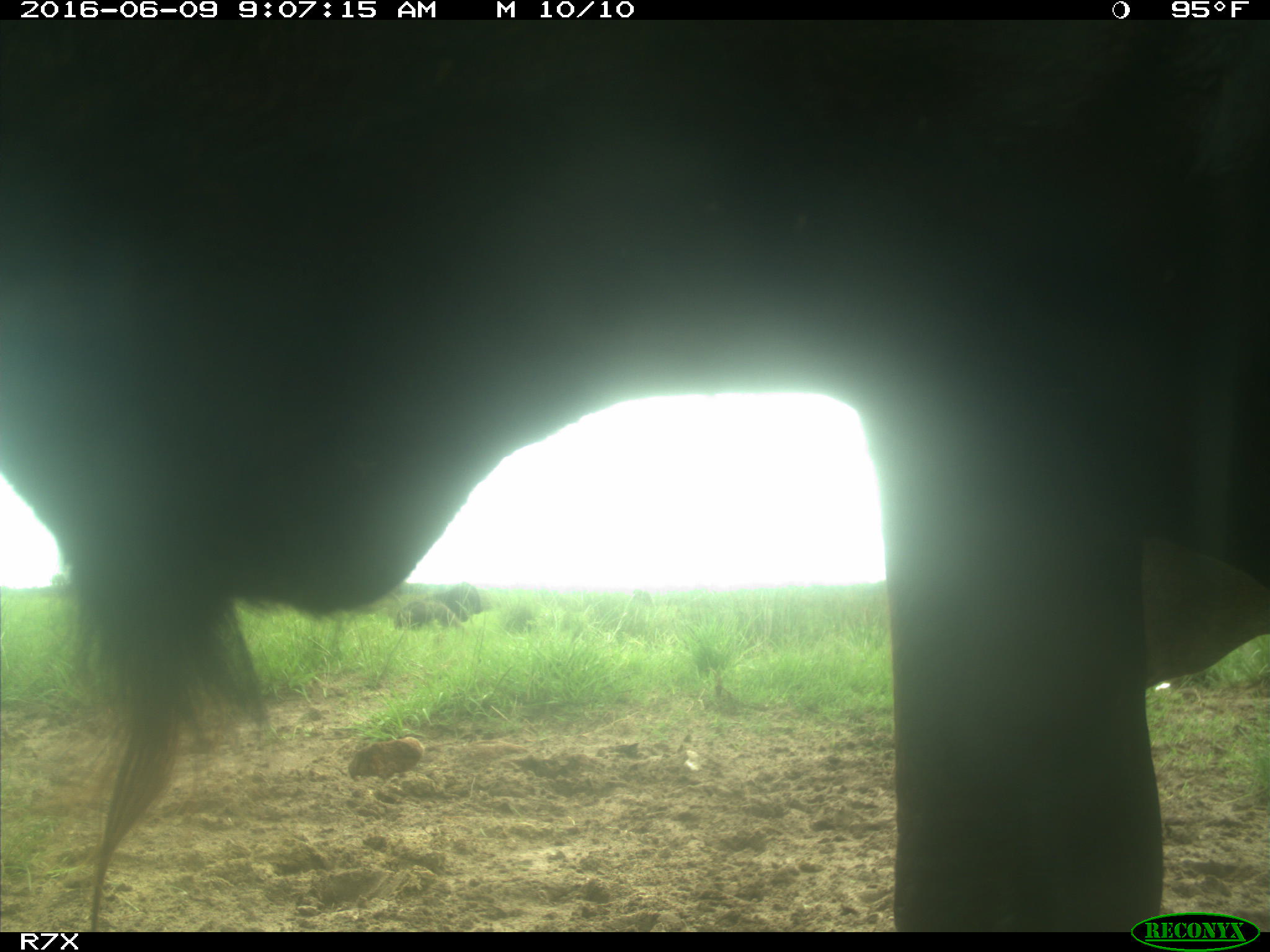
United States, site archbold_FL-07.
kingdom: Animalia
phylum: Chordata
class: Mammalia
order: Artiodactyla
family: Bovidae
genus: Bos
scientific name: Bos taurus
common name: domestic cow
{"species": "Bos taurus (domestic cow)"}